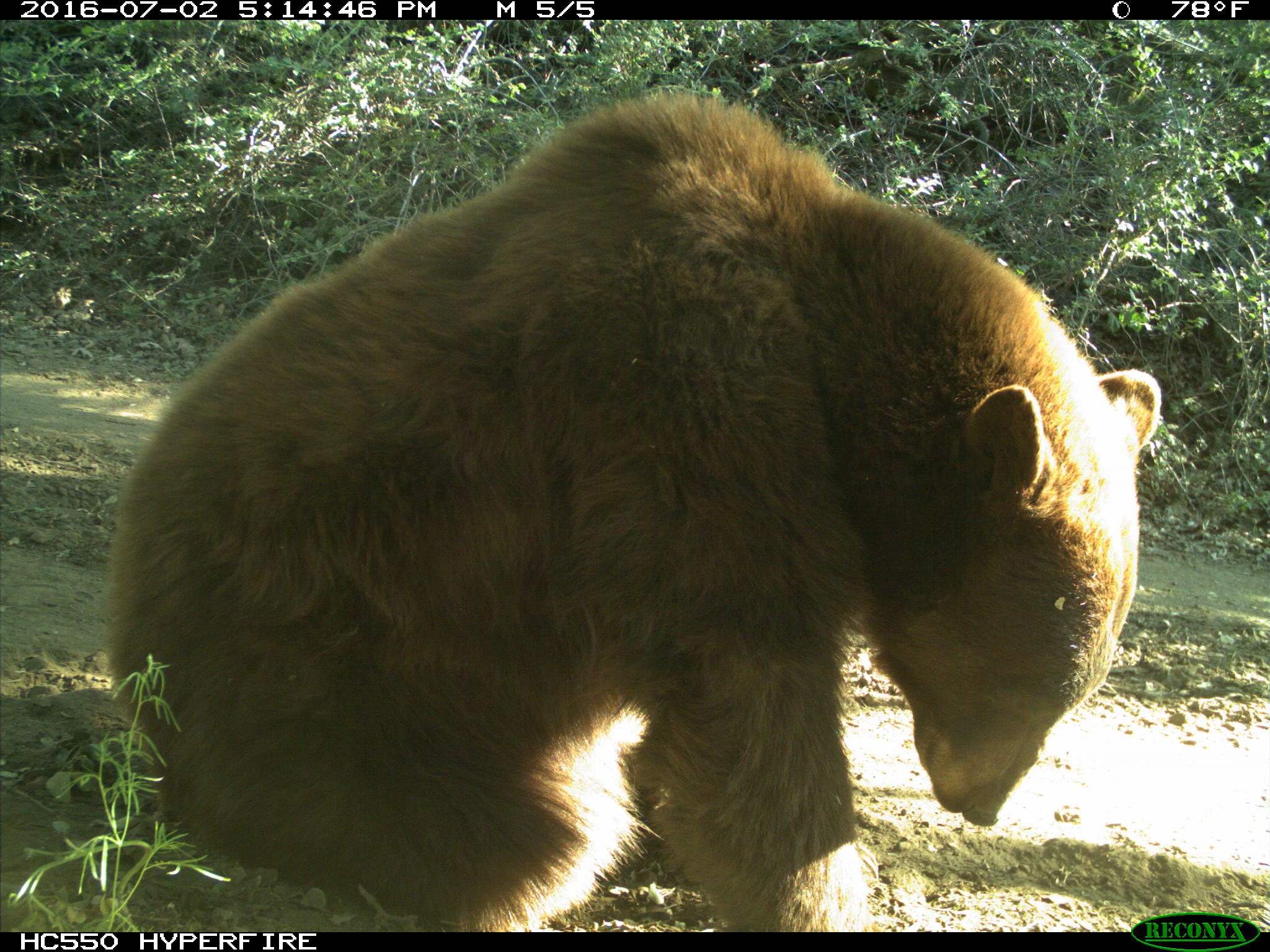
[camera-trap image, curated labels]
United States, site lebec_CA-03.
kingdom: Animalia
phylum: Chordata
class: Mammalia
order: Carnivora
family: Ursidae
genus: Ursus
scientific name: Ursus americanus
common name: american black bear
Ursus americanus (american black bear).